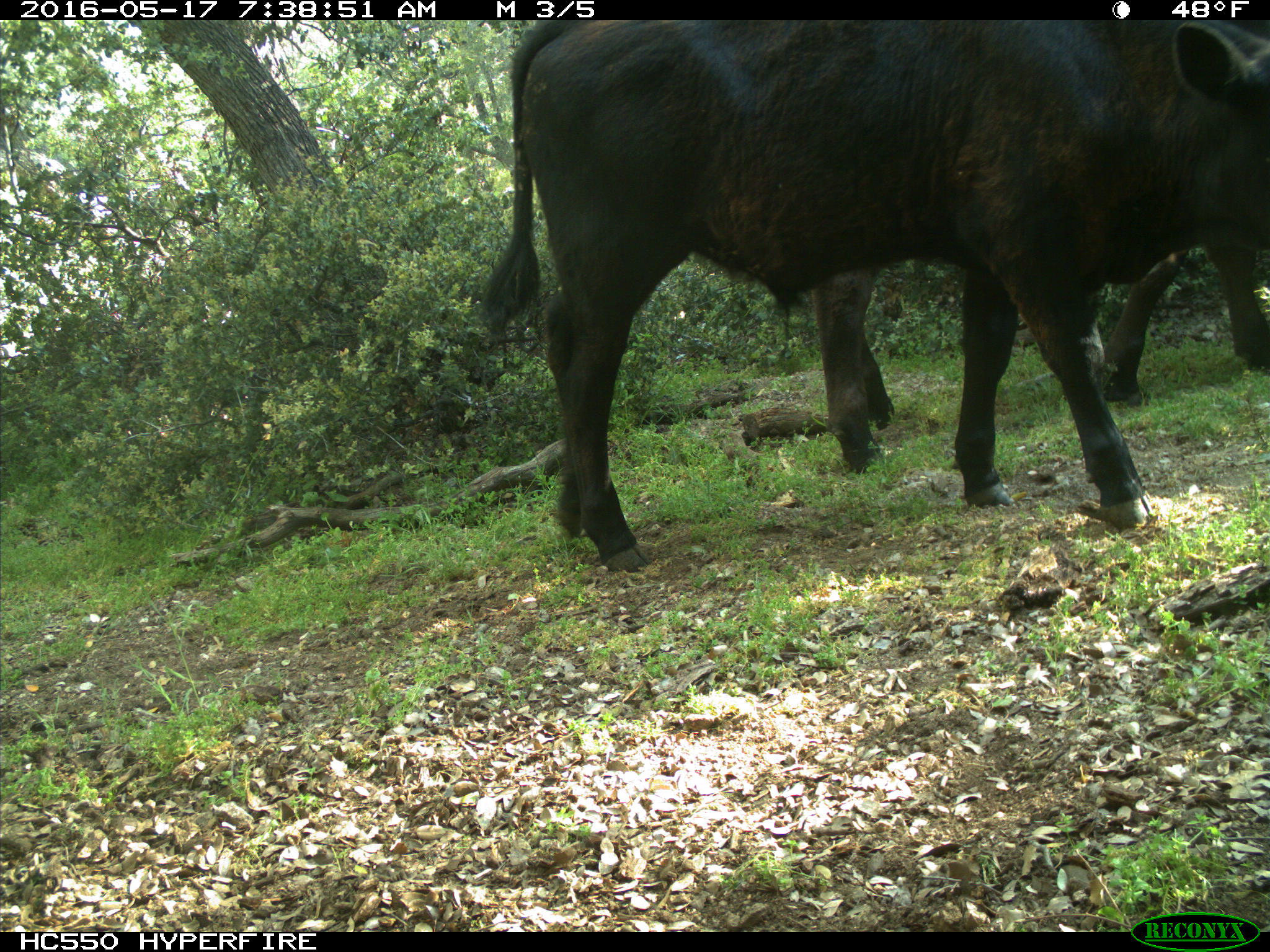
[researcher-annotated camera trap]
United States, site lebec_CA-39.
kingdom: Animalia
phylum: Chordata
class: Mammalia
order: Artiodactyla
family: Bovidae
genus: Bos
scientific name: Bos taurus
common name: domestic cow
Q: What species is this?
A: Bos taurus (domestic cow).